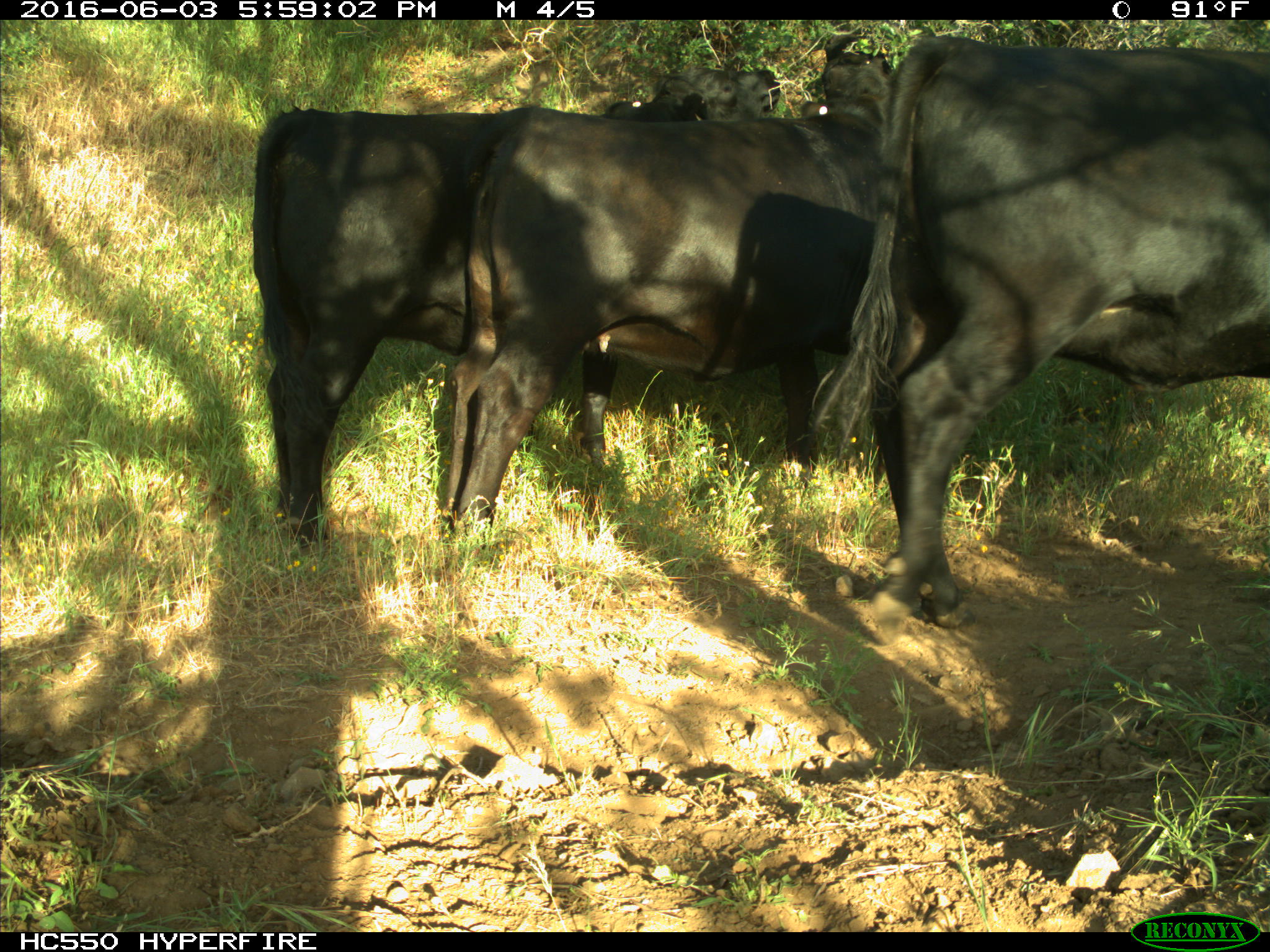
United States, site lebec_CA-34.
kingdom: Animalia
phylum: Chordata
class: Mammalia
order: Artiodactyla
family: Bovidae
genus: Bos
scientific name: Bos taurus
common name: domestic cow